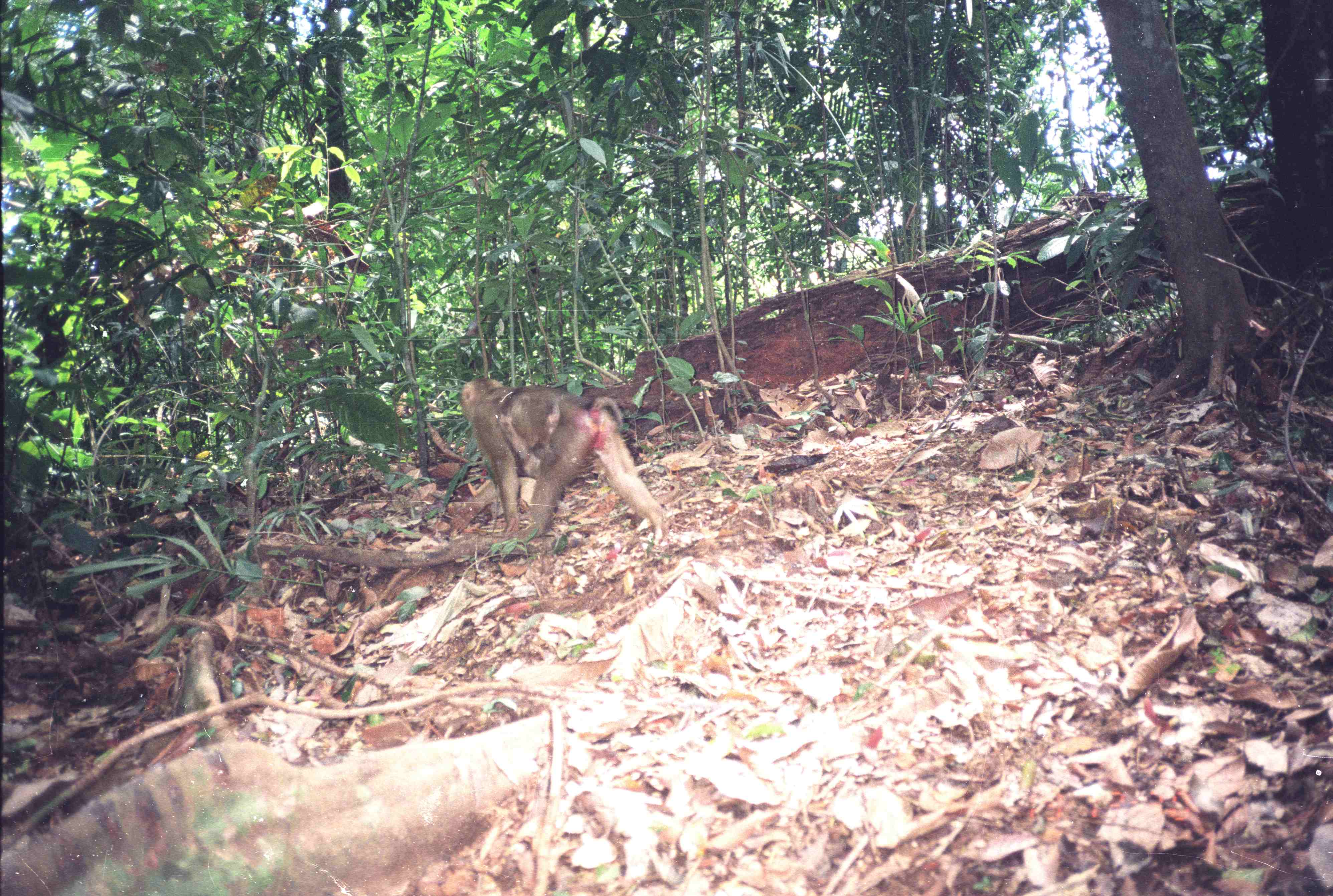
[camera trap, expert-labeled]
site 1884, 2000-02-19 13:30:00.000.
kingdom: Animalia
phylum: Chordata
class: Mammalia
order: Primates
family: Cercopithecidae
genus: Macaca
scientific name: Macaca nemestrina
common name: southern pig-tailed macaque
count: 2